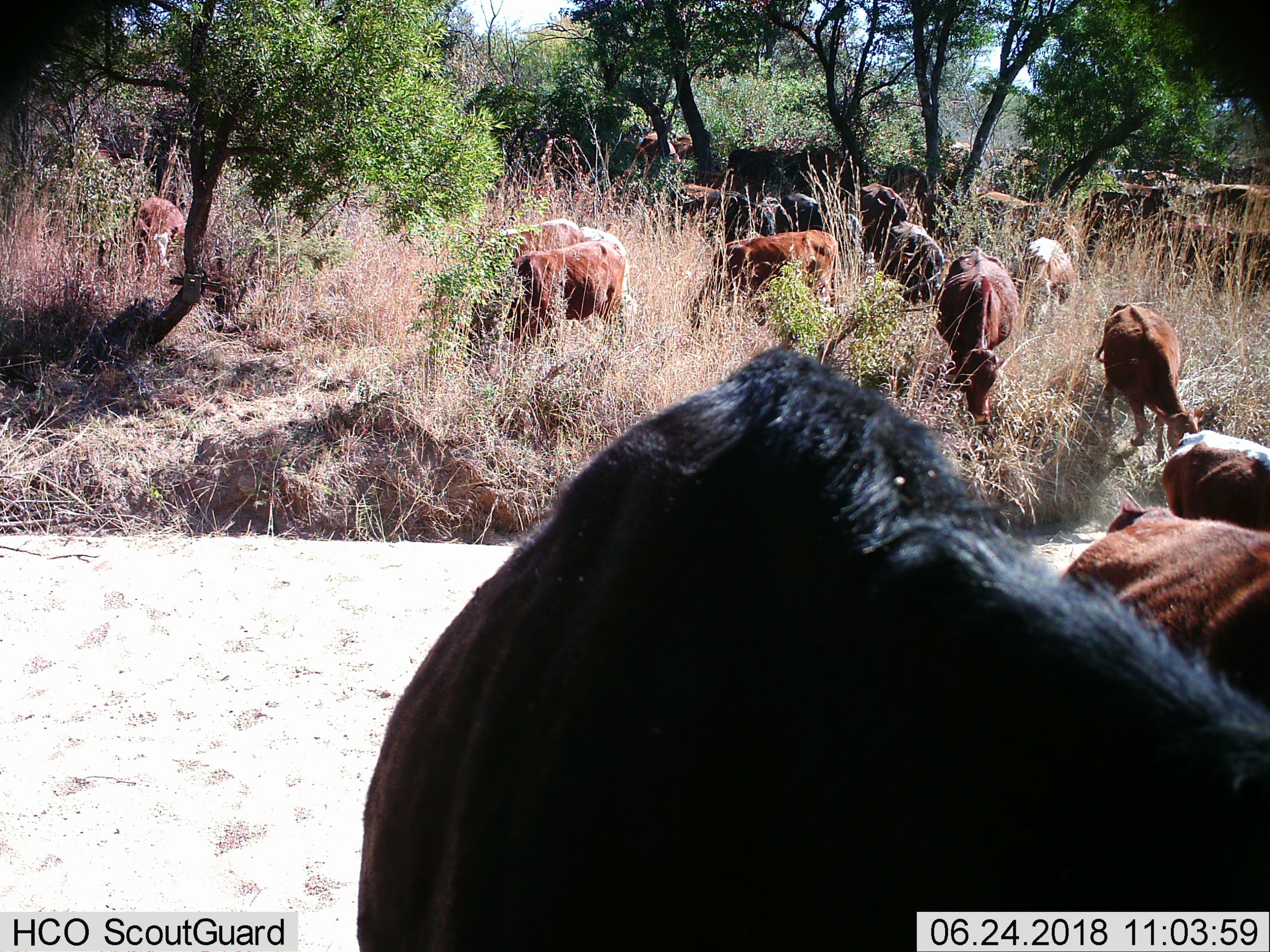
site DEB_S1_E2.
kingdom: Animalia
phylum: Chordata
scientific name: Vertebrata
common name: domestic animal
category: domesticanimal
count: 11-50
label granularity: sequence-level